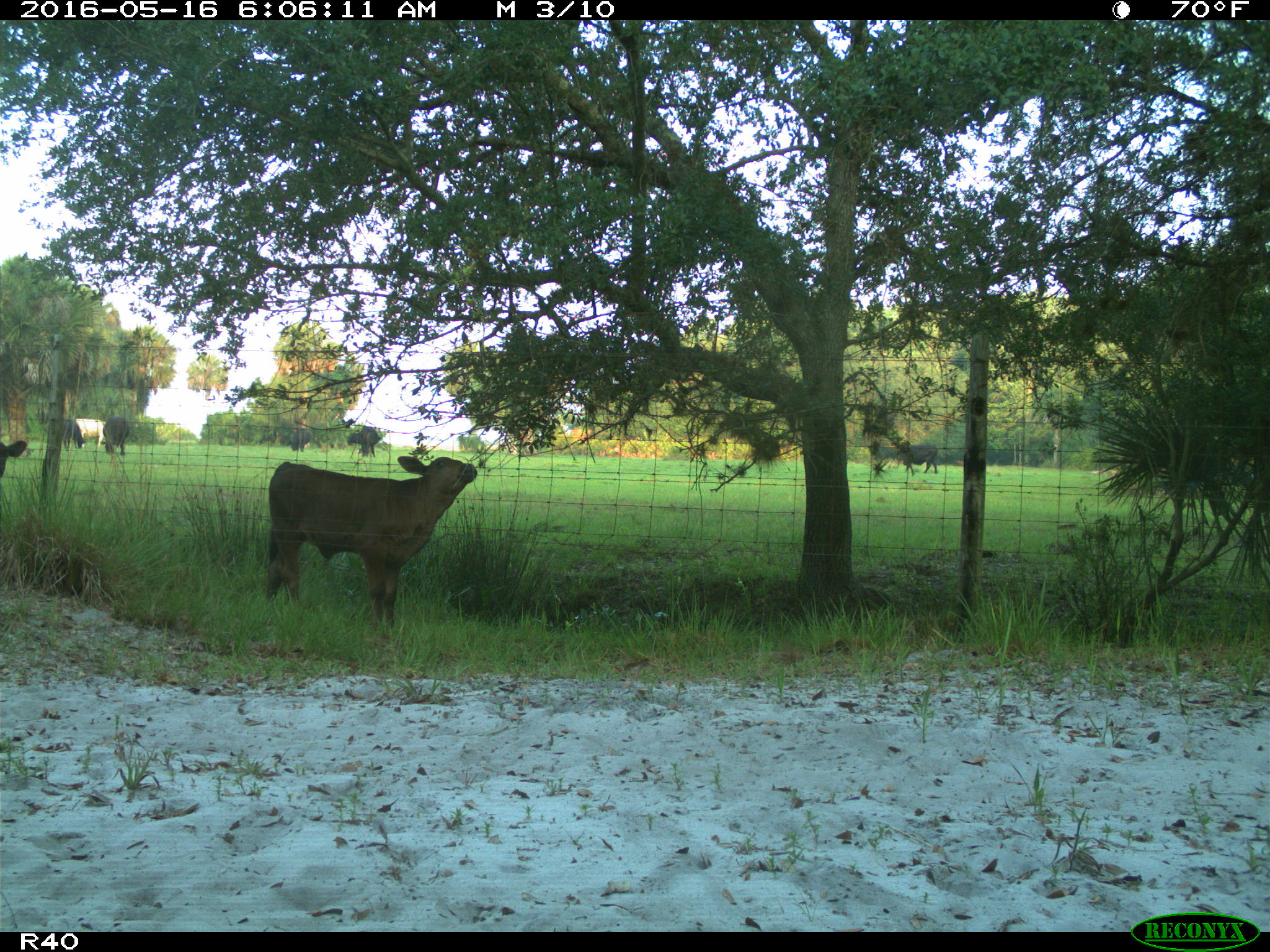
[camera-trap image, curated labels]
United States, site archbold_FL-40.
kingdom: Animalia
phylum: Chordata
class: Mammalia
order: Artiodactyla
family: Bovidae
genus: Bos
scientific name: Bos taurus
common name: domestic cow